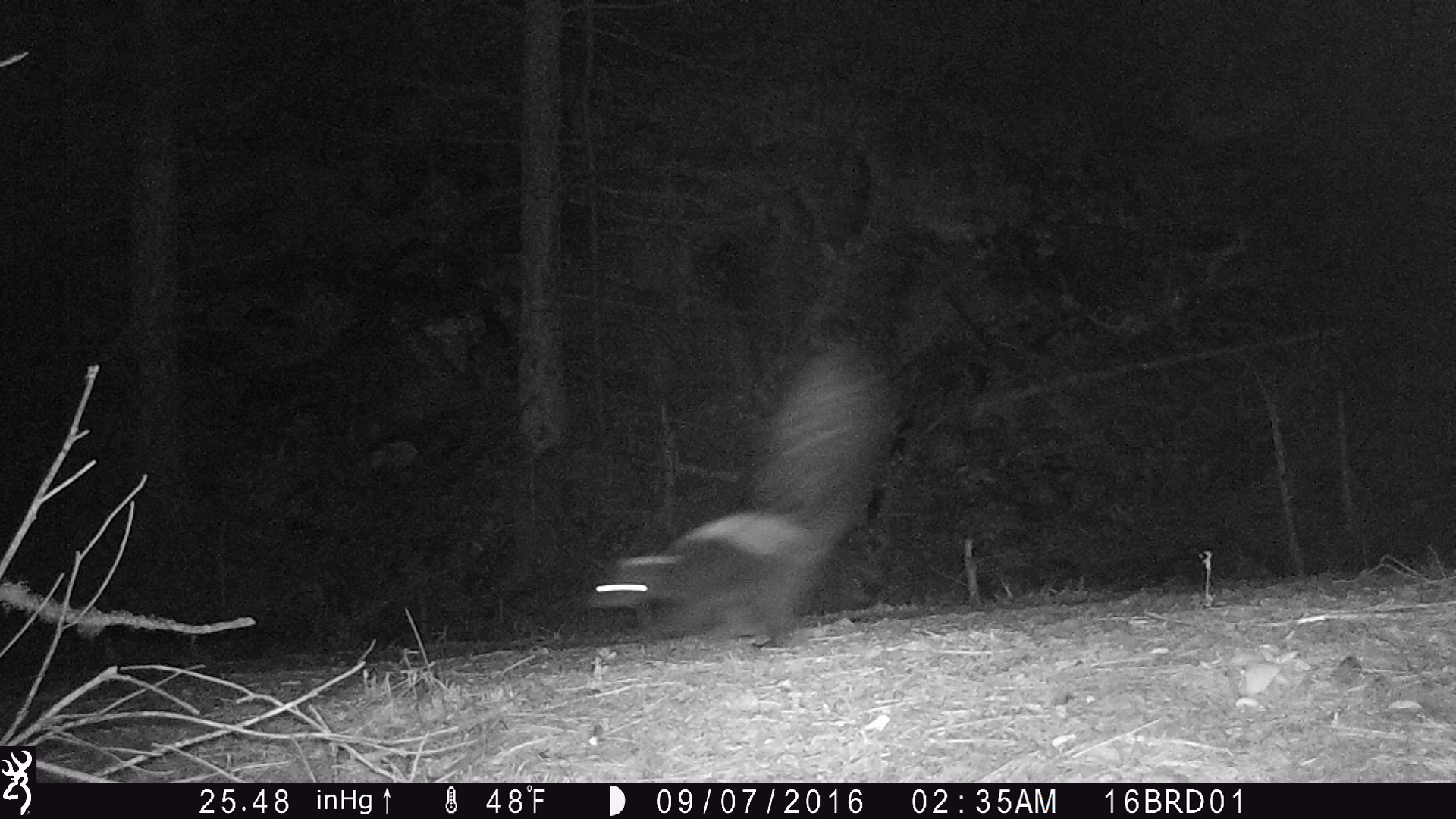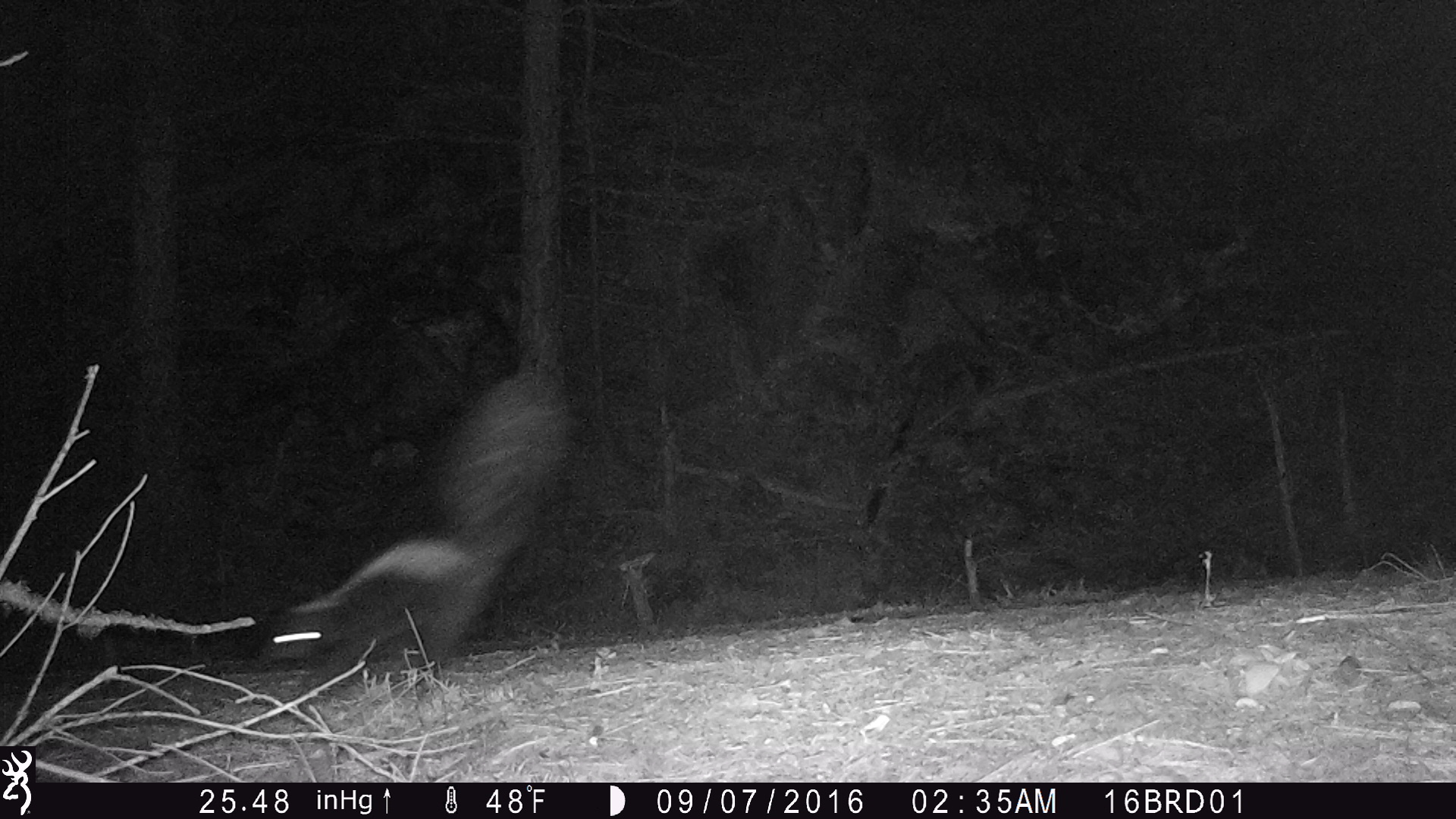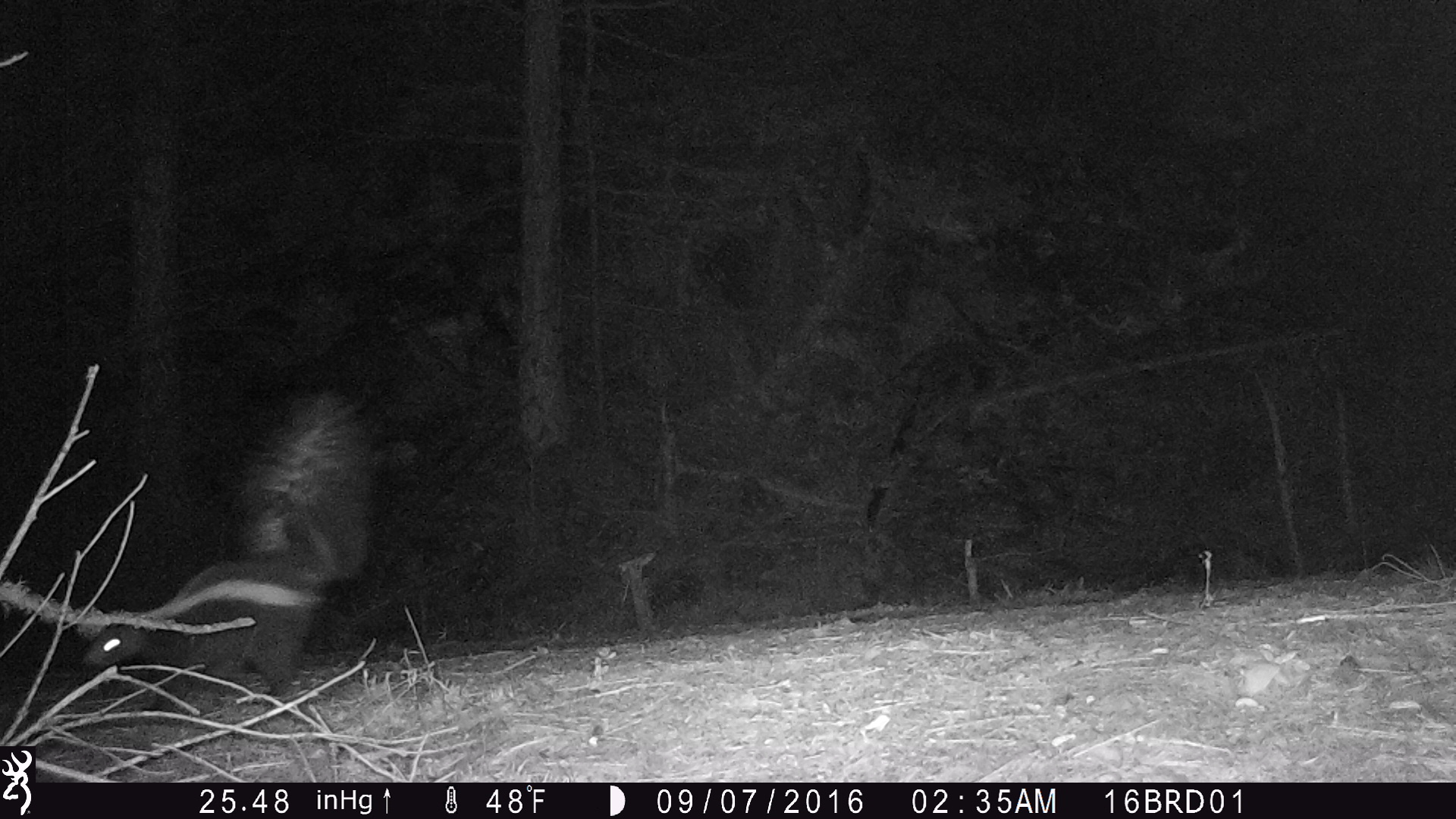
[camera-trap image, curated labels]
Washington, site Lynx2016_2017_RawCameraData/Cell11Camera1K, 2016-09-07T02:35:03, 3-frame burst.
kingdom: Animalia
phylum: Chordata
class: Mammalia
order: Carnivora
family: Mephitidae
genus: Mephitis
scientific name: Mephitis mephitis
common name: striped skunk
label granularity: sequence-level